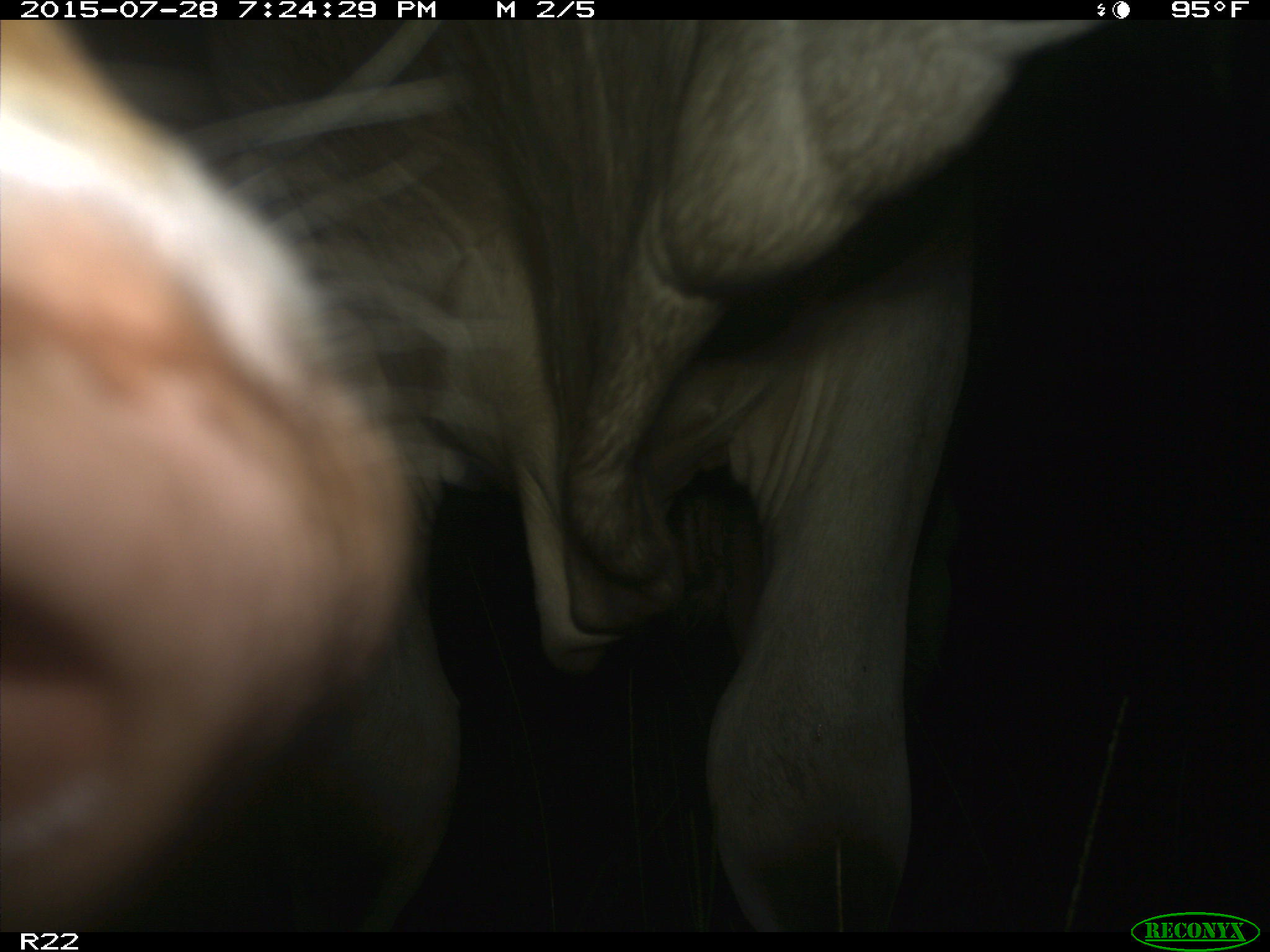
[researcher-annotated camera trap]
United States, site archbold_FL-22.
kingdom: Animalia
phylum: Chordata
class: Mammalia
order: Artiodactyla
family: Bovidae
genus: Bos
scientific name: Bos taurus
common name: domestic cow